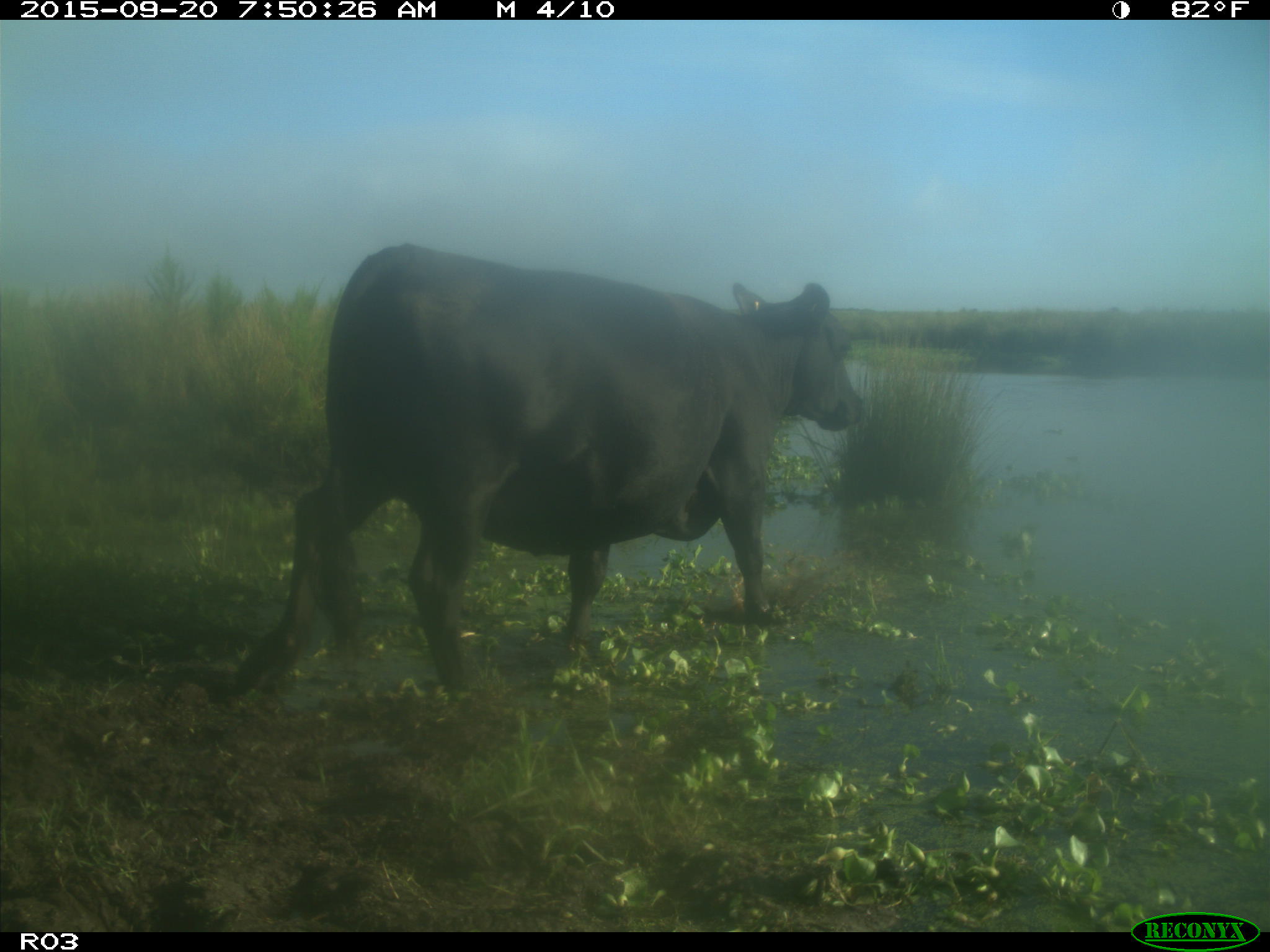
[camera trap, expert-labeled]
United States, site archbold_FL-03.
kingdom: Animalia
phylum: Chordata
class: Mammalia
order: Artiodactyla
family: Bovidae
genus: Bos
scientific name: Bos taurus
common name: domestic cow